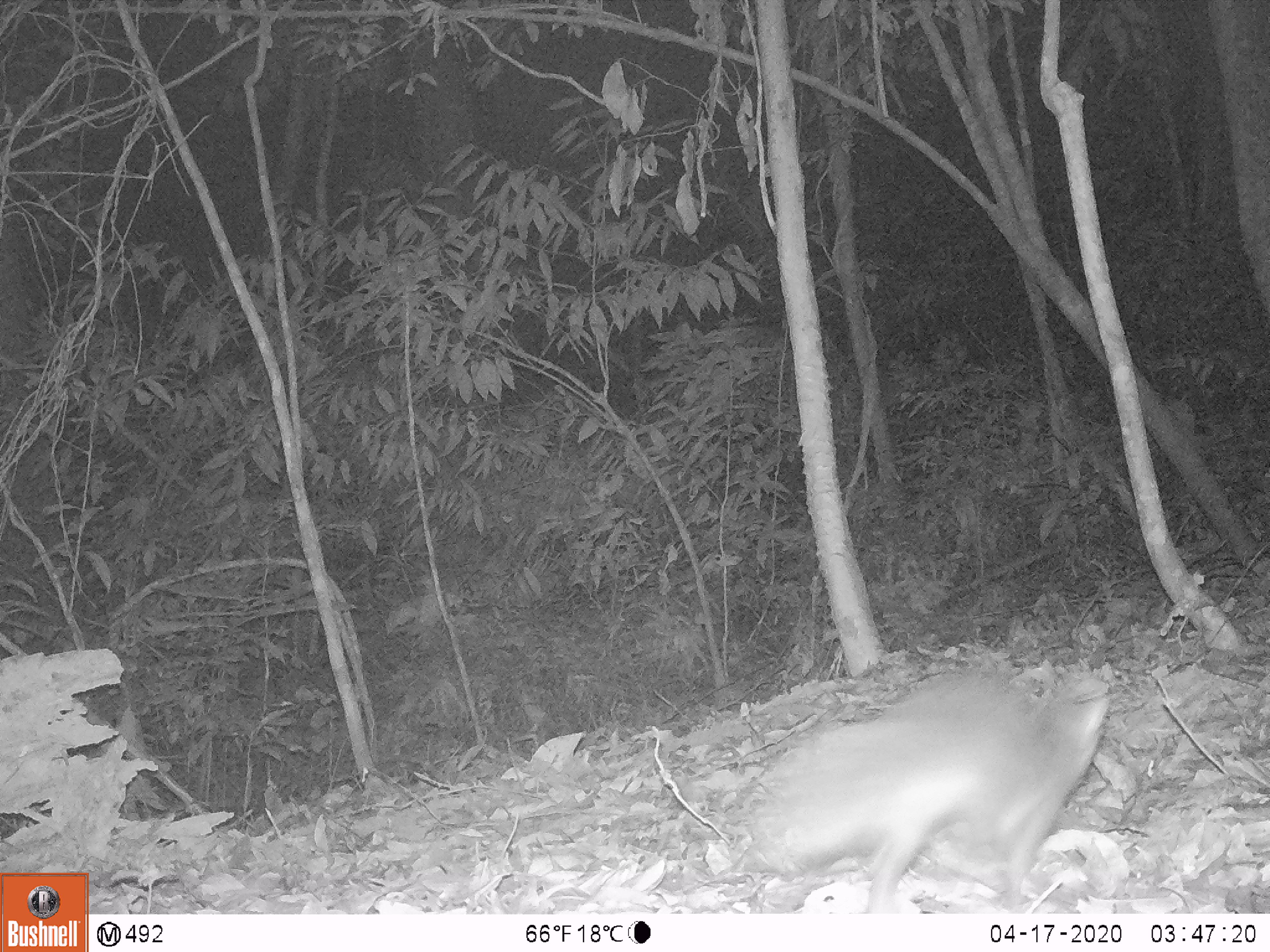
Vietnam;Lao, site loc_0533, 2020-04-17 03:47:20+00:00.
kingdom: Animalia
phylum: Chordata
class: Mammalia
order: Carnivora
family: Mustelidae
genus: Melogale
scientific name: Melogale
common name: ferret badger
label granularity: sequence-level